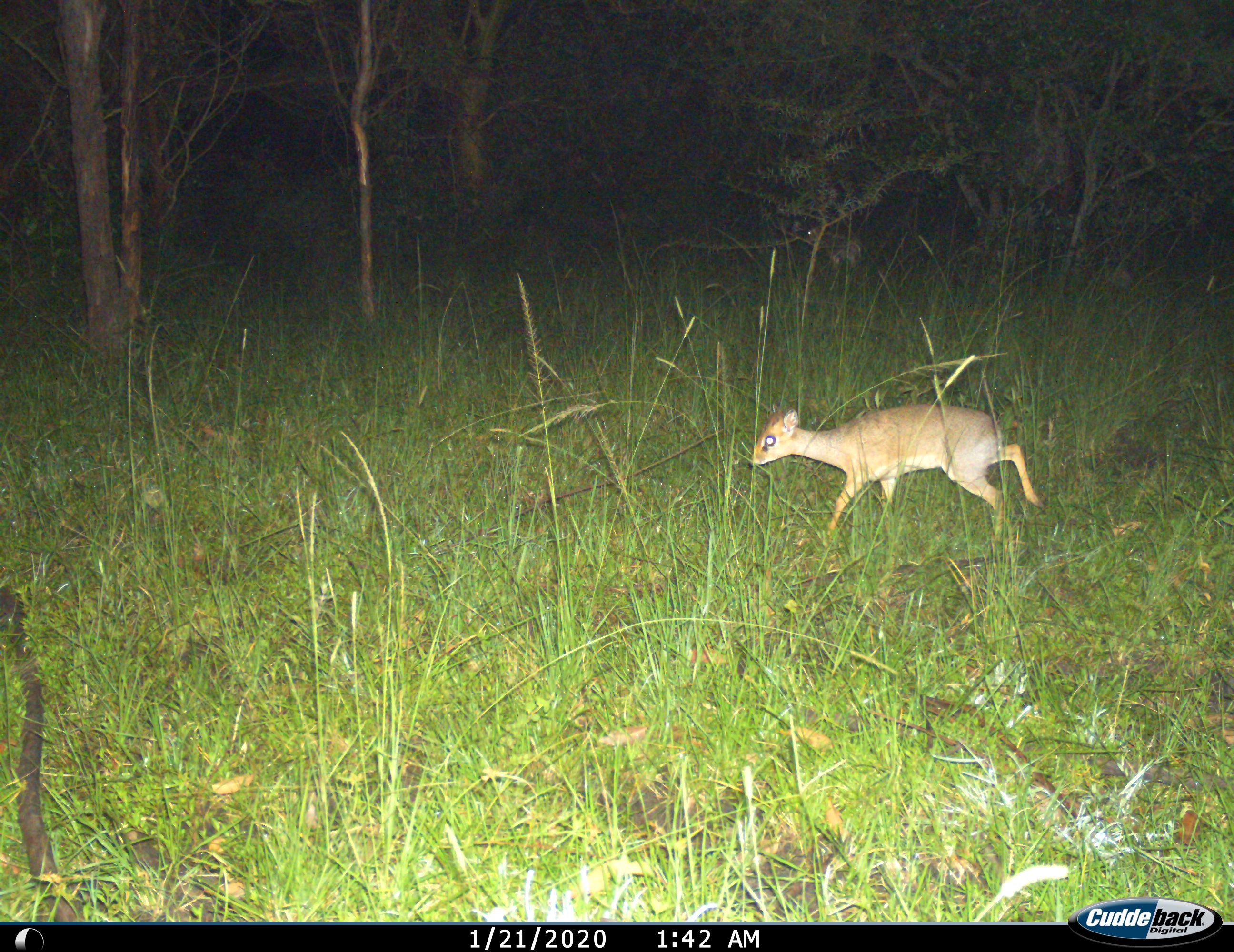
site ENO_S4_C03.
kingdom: Animalia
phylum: Chordata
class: Mammalia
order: Artiodactyla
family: Bovidae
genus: Madoqua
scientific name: Madoqua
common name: dik-dik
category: dikdik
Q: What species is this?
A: Dikdik (dik-dik) (Madoqua).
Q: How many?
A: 1.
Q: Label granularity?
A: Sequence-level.